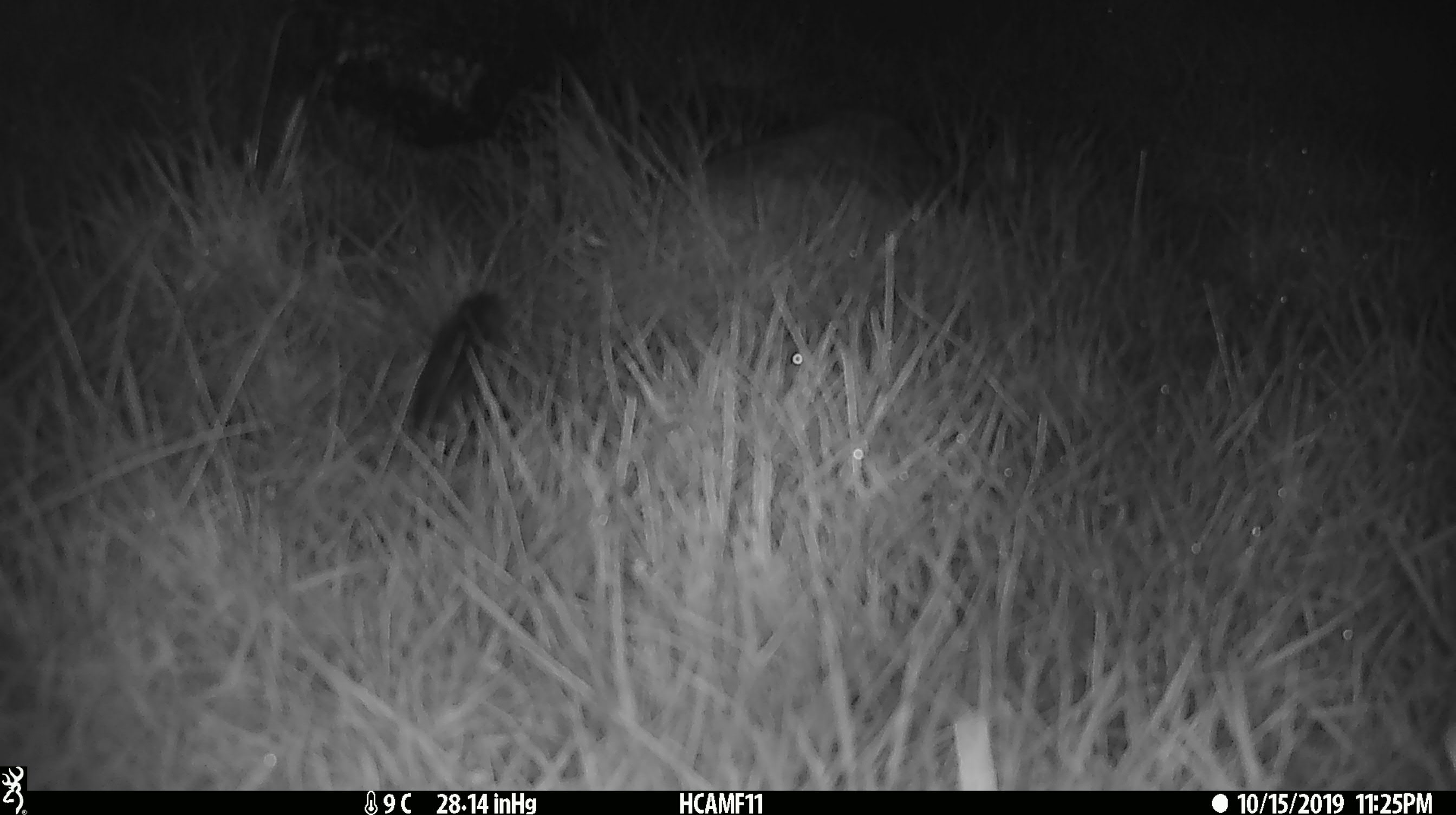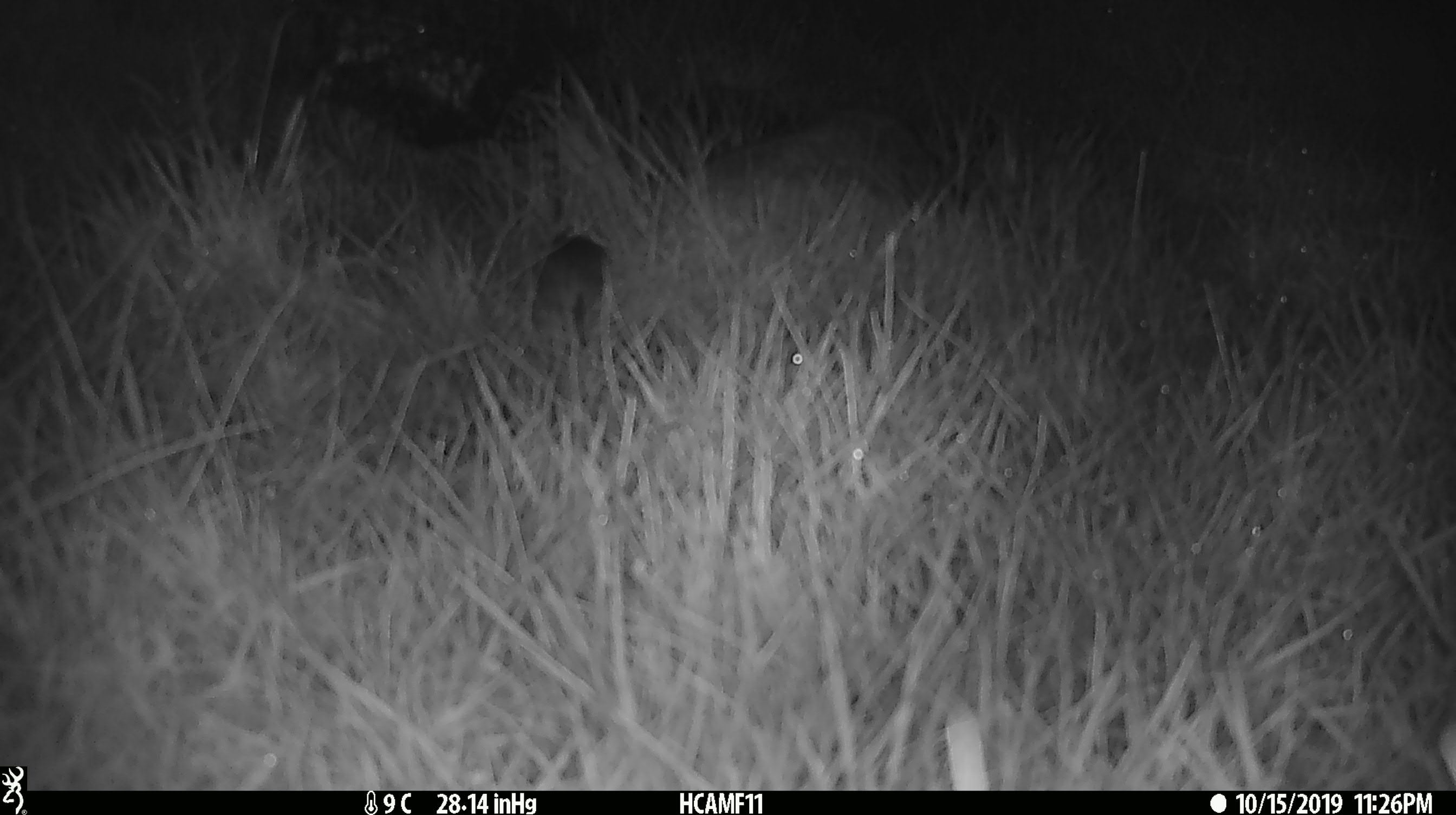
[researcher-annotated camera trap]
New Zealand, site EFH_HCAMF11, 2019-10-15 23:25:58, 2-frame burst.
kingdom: Animalia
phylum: Chordata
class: Mammalia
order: Rodentia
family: Muridae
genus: Mus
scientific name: Mus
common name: mouse